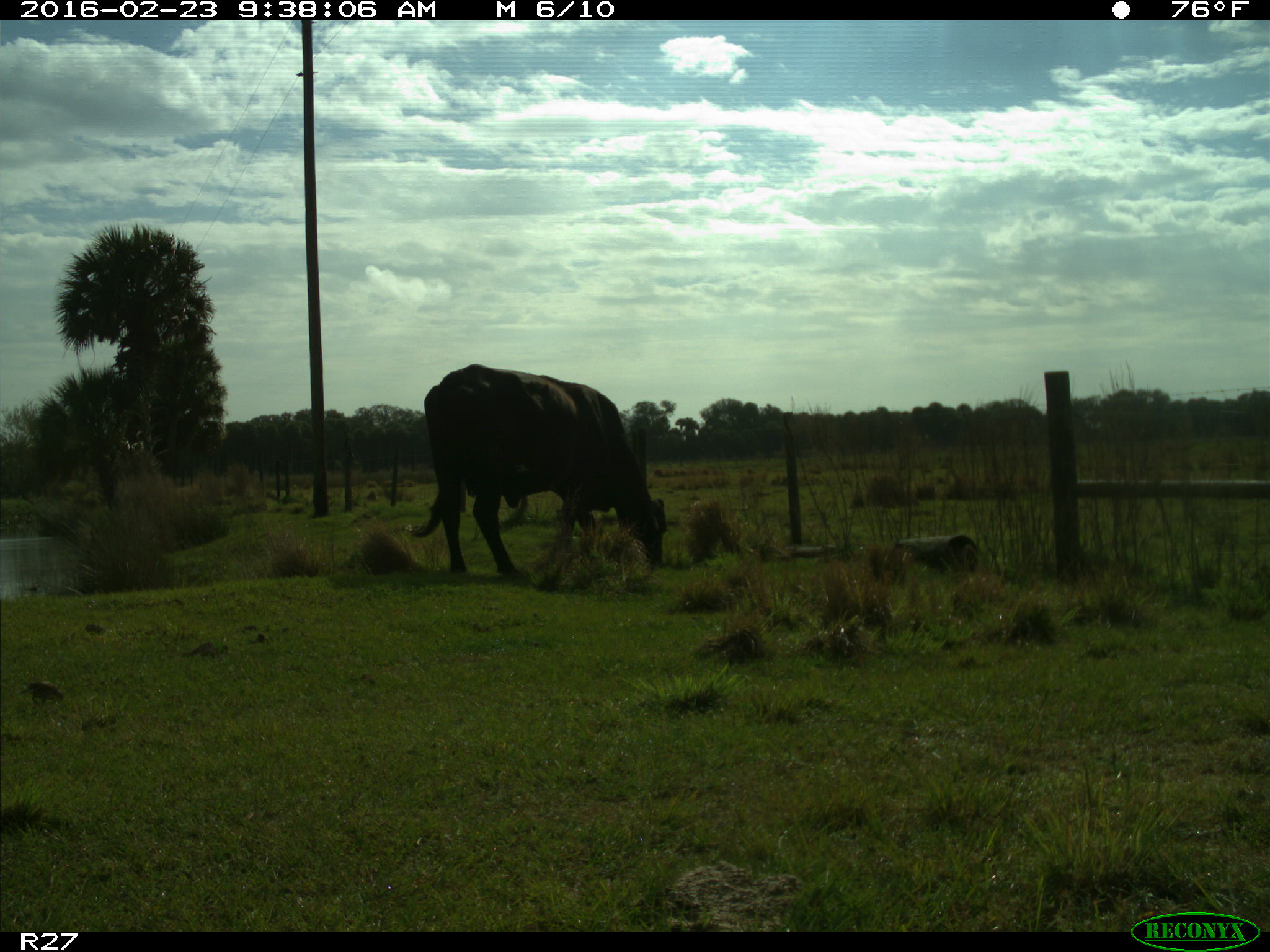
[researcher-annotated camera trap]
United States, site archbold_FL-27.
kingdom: Animalia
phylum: Chordata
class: Mammalia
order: Artiodactyla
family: Bovidae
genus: Bos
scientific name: Bos taurus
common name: domestic cow